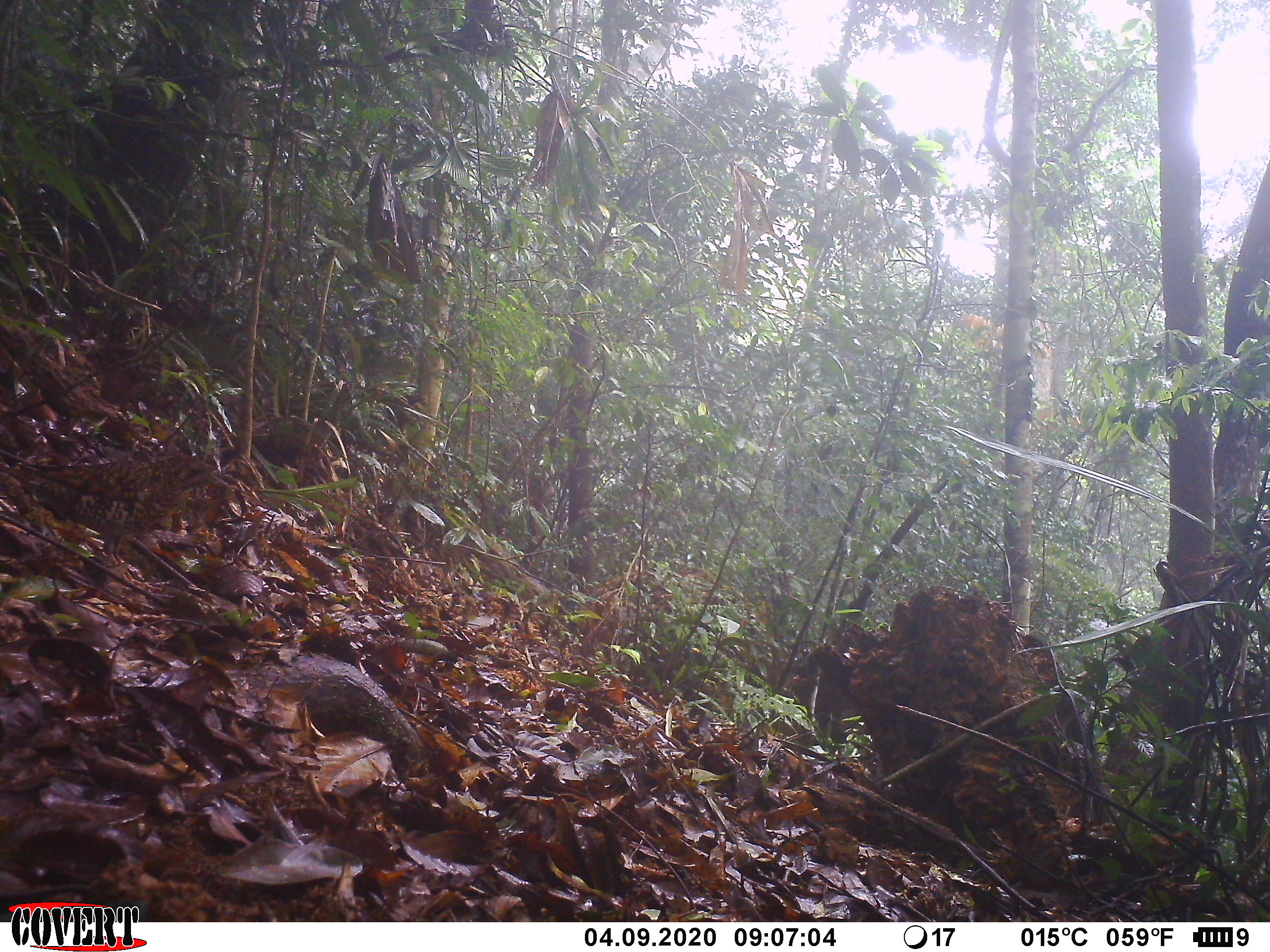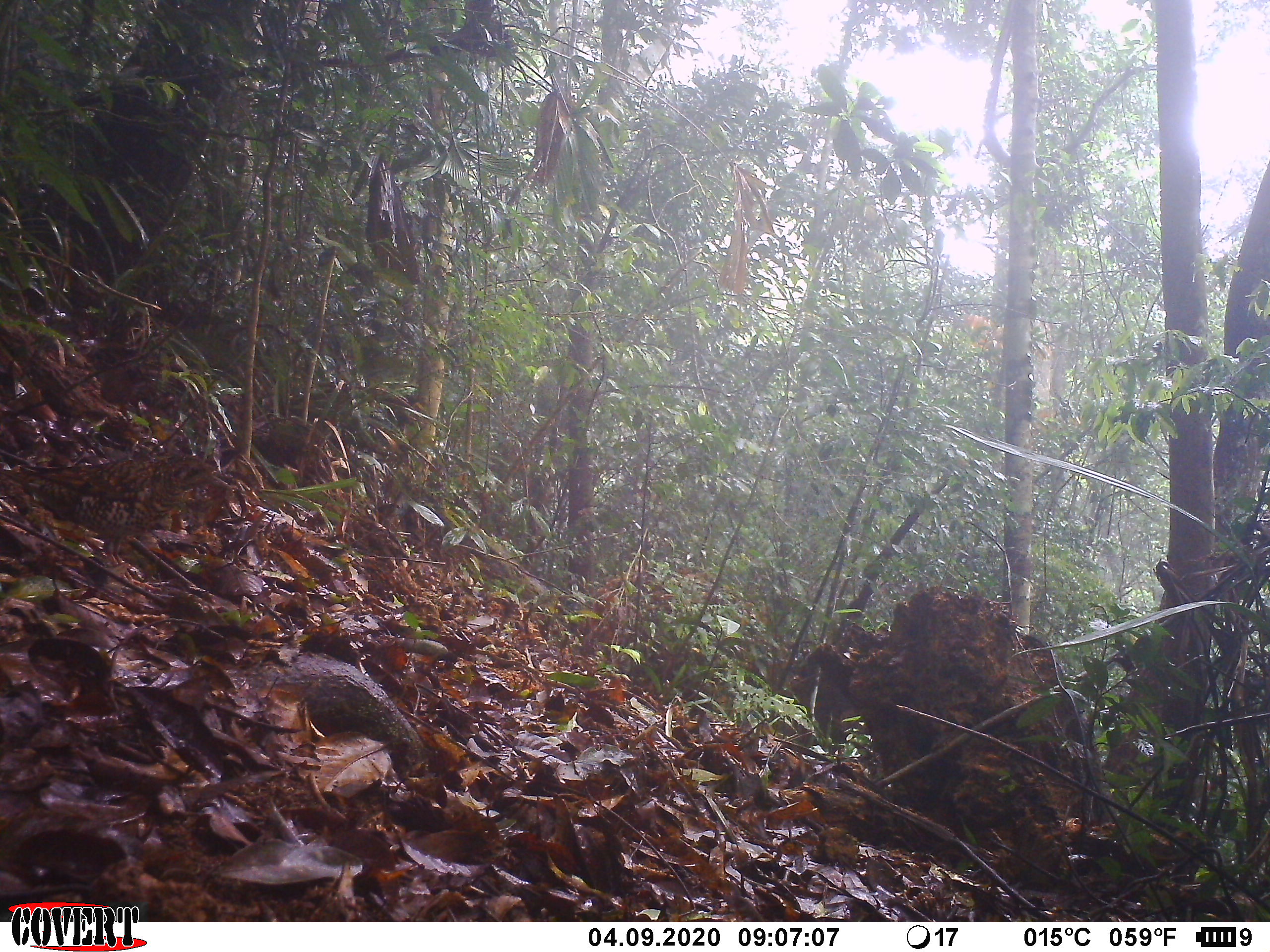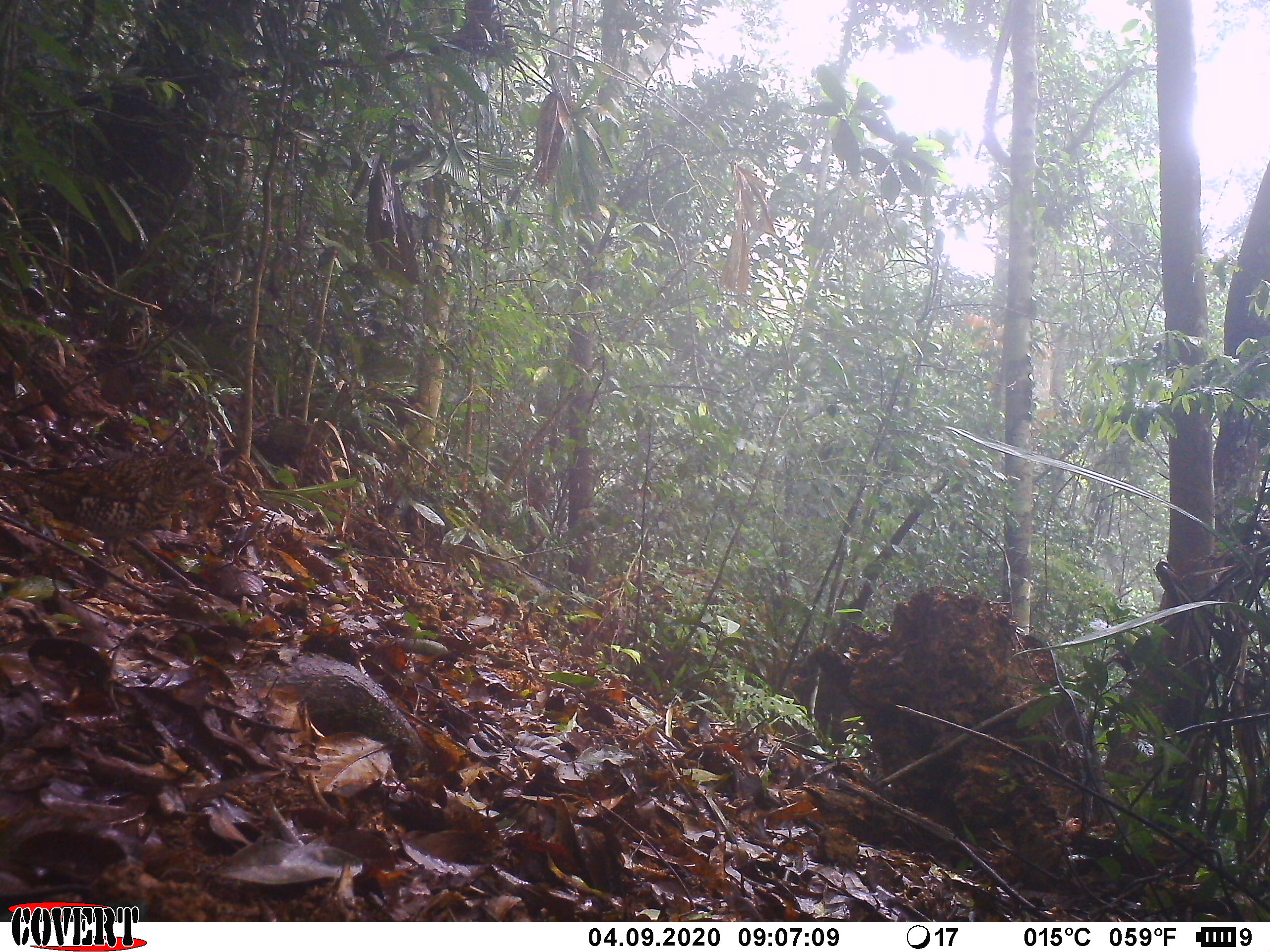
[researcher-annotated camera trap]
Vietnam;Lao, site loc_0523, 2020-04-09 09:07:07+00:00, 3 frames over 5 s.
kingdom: Animalia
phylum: Chordata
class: Aves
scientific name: Aves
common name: bird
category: unidentified bird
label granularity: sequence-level